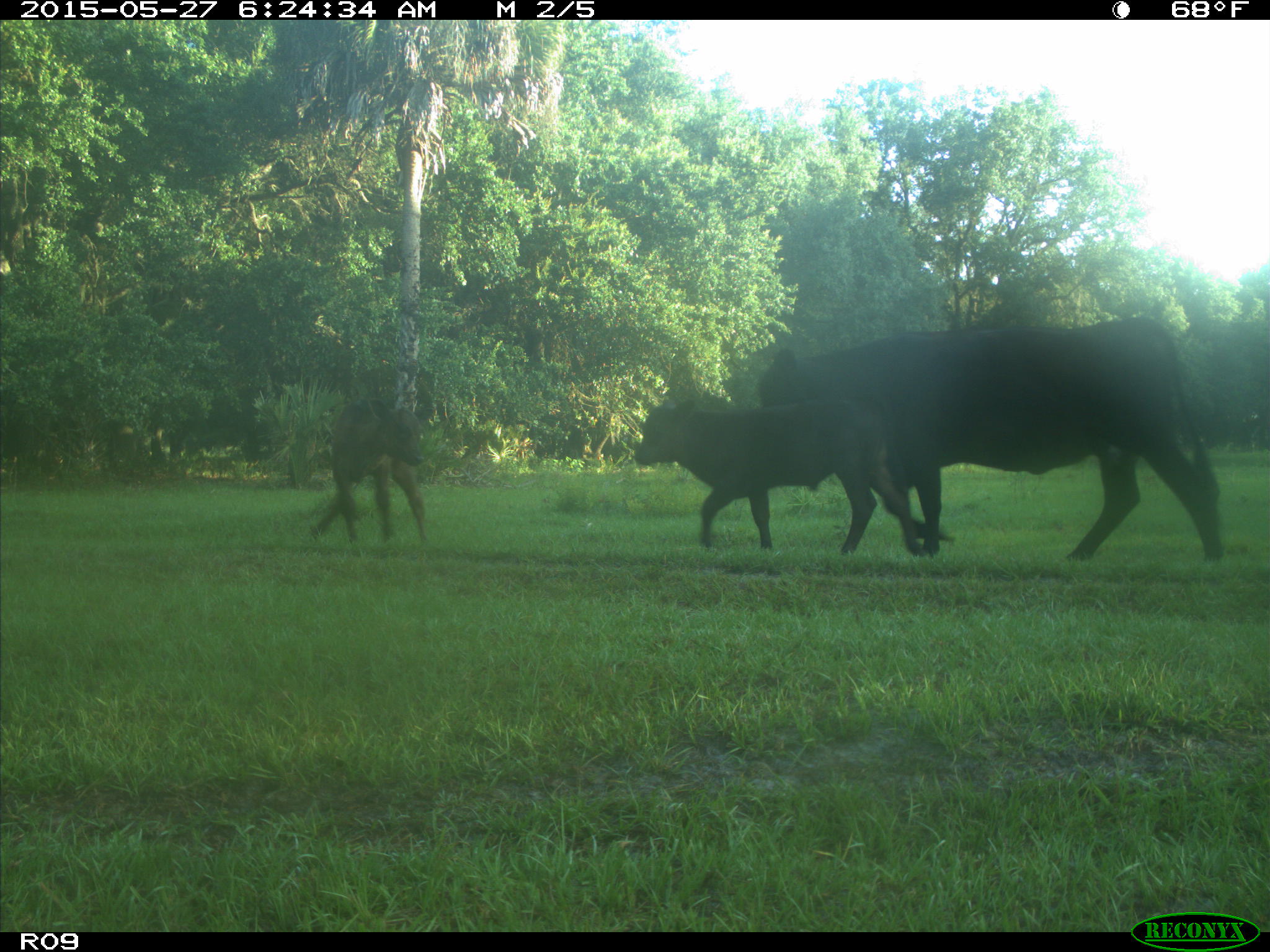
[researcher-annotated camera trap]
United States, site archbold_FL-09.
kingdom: Animalia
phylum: Chordata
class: Mammalia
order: Artiodactyla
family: Bovidae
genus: Bos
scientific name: Bos taurus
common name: domestic cow